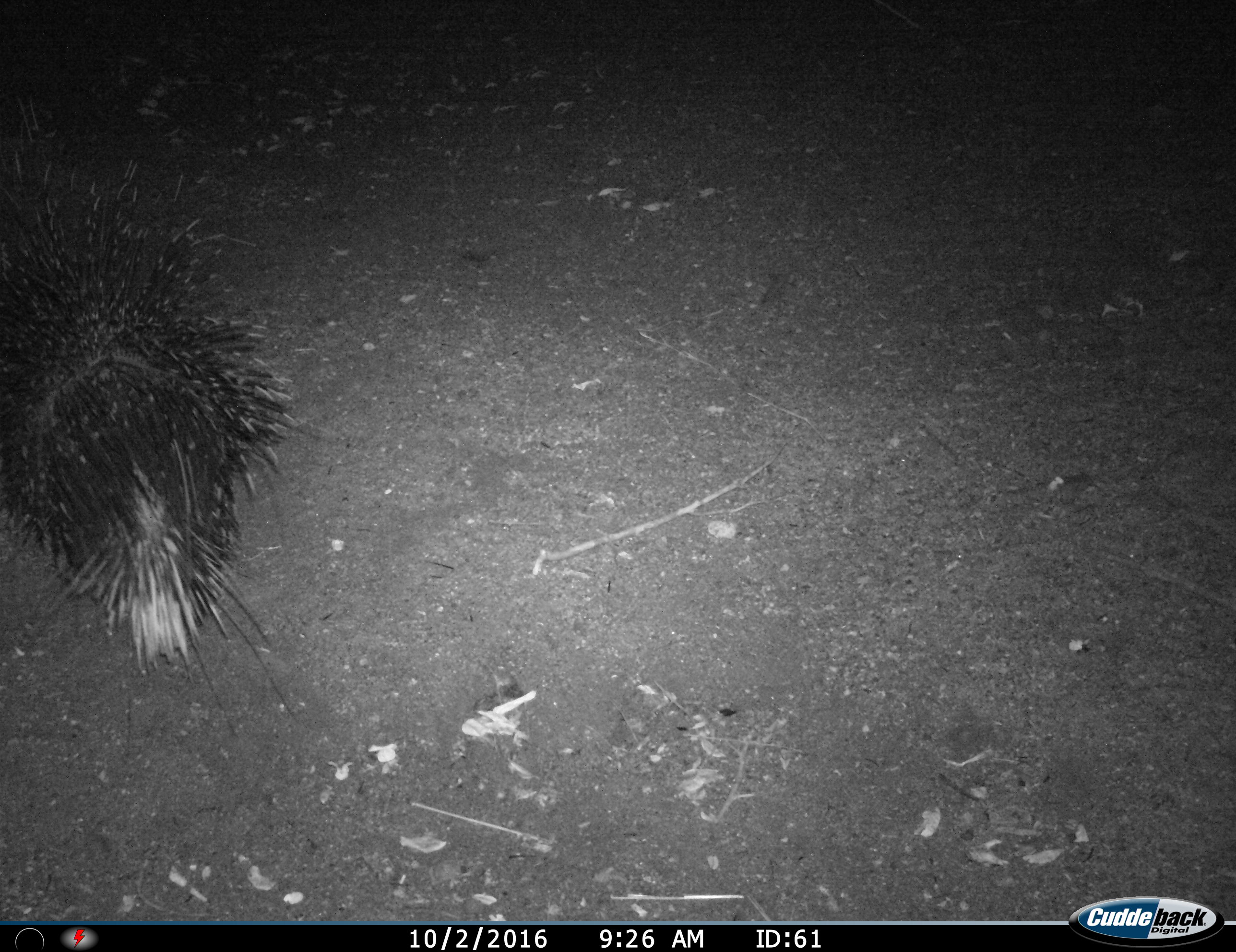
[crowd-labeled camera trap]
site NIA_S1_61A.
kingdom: Animalia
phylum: Chordata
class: Mammalia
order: Rodentia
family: Hystricidae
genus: Hystrix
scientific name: Hystrix cristata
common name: crested porcupine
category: porcupine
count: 1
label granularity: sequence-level